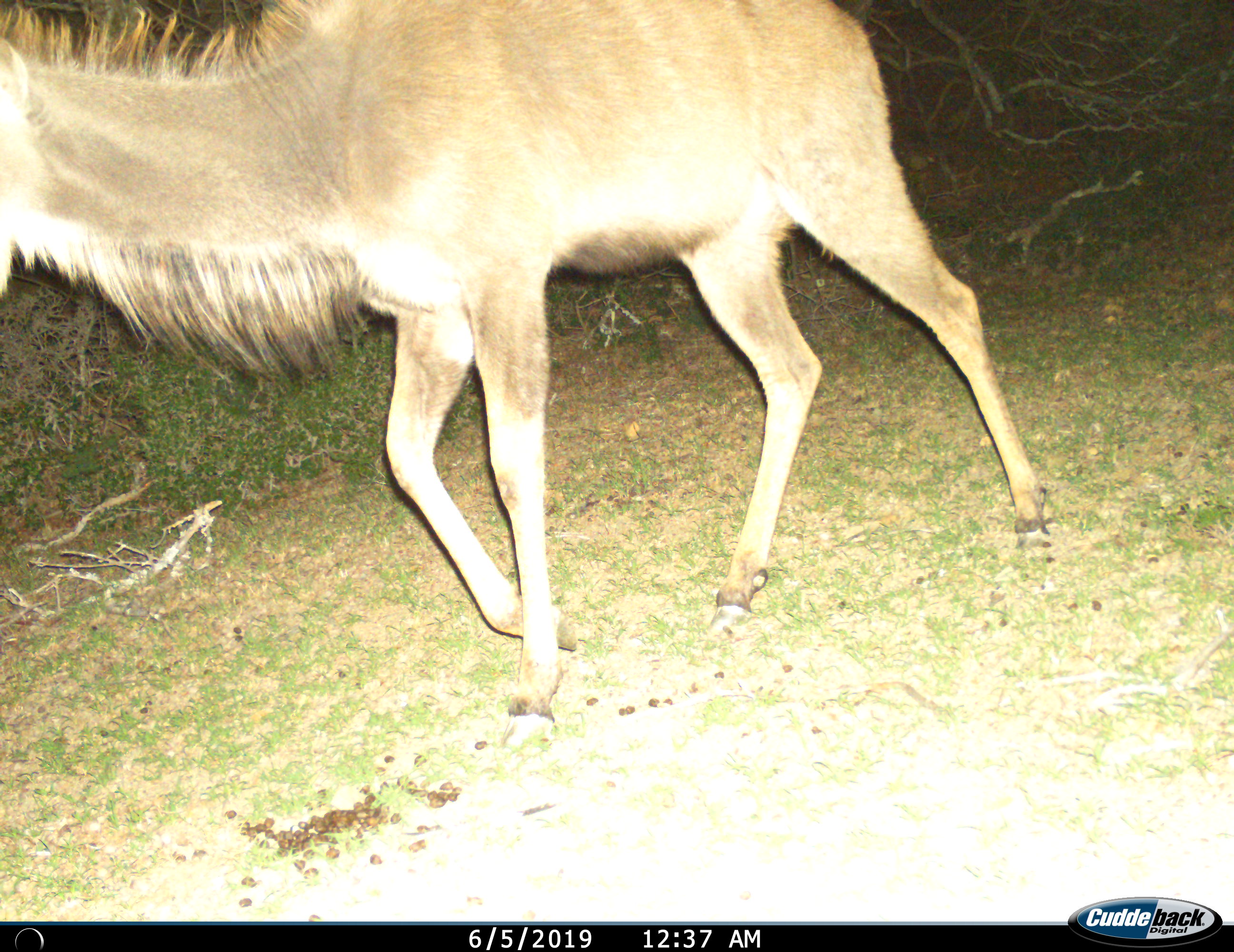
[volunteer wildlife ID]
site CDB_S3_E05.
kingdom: Animalia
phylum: Chordata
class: Mammalia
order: Artiodactyla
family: Bovidae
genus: Tragelaphus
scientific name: Tragelaphus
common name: kudu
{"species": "kudu (Tragelaphus)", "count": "1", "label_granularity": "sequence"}